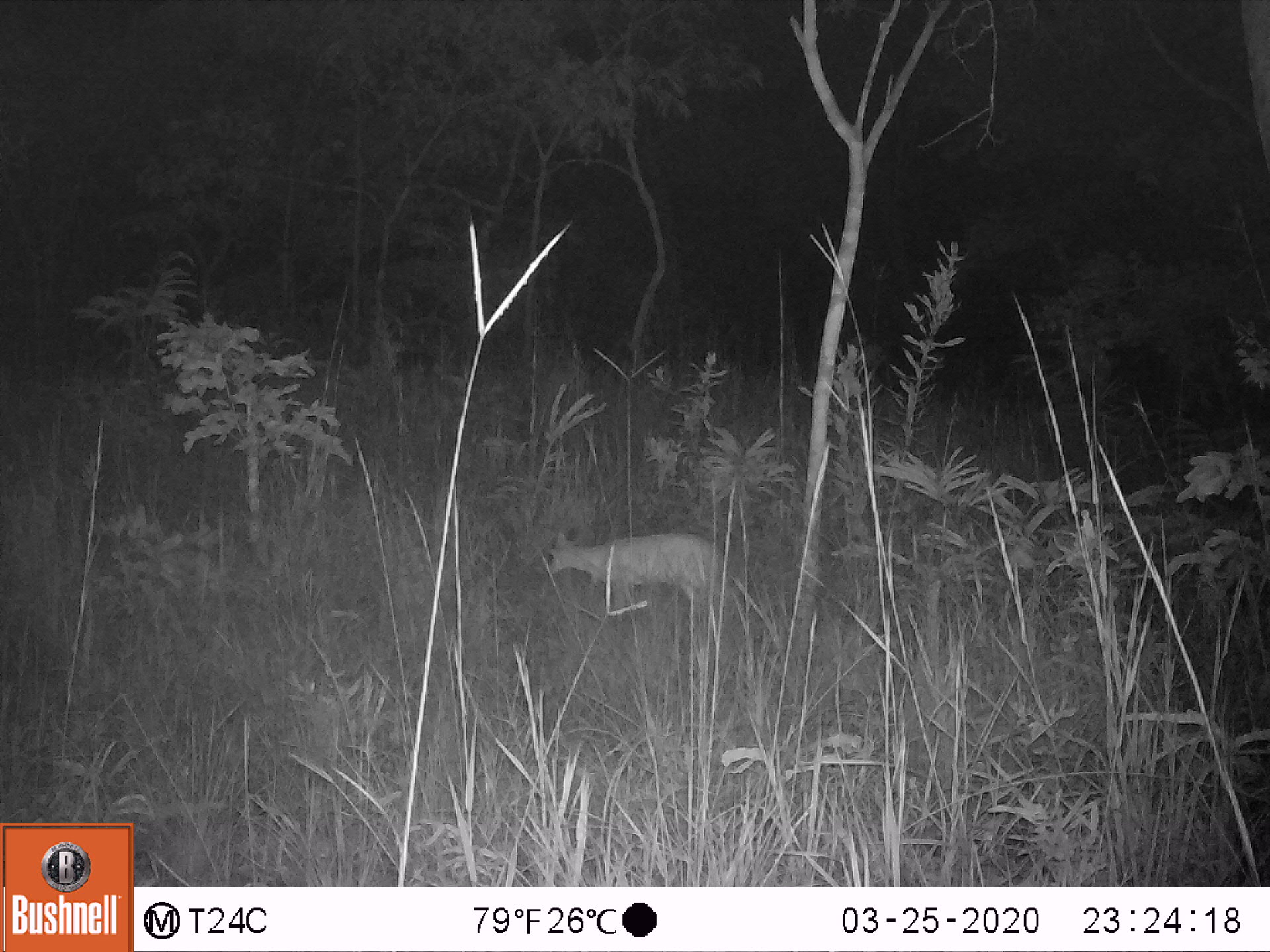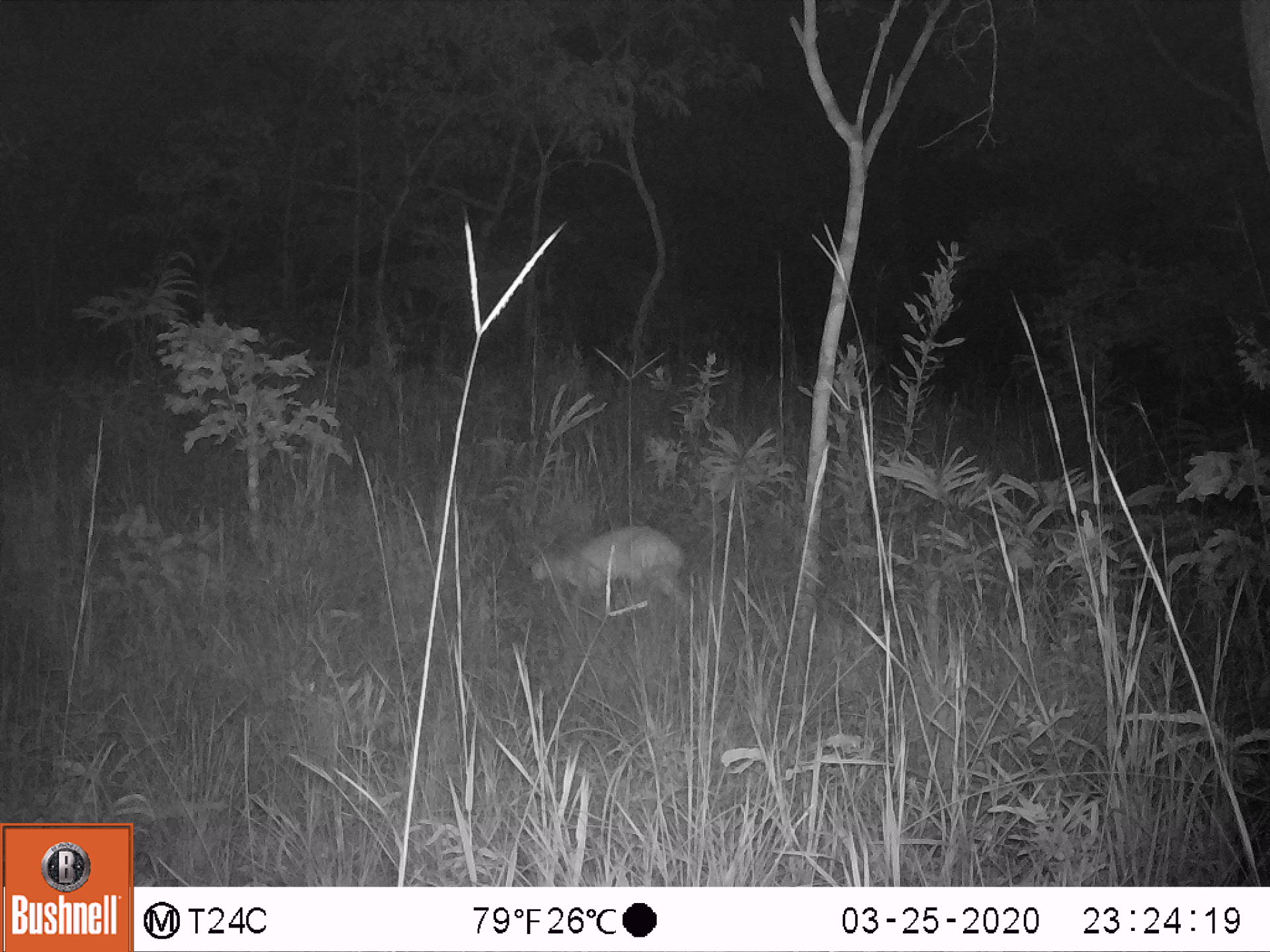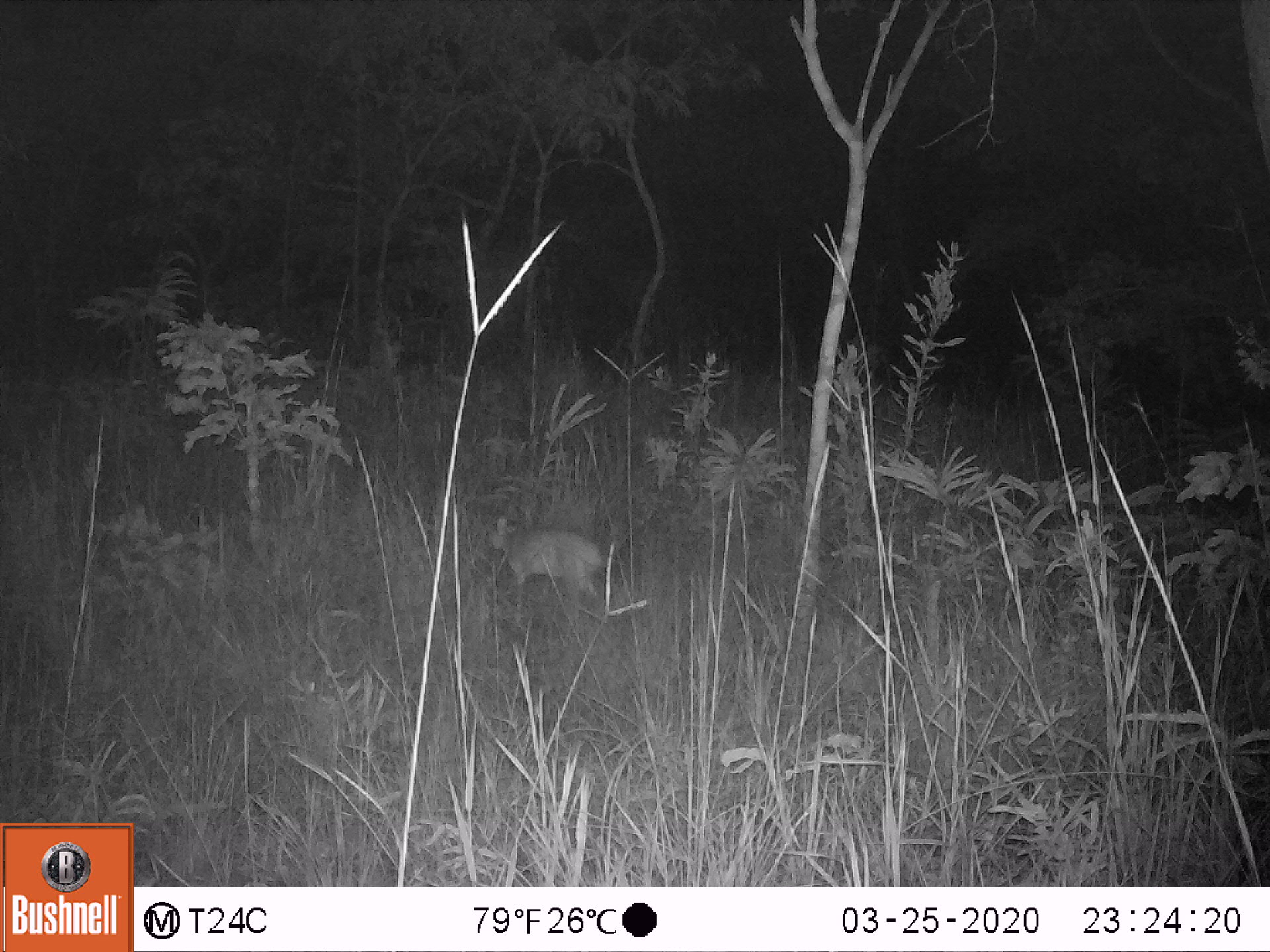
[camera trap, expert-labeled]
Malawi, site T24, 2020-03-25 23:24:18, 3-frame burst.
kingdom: Animalia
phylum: Chordata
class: Mammalia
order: Artiodactyla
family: Bovidae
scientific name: Antilopinae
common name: small antelope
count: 1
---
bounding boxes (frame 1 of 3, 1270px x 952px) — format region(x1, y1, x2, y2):
small antelope: region(526, 523, 738, 631)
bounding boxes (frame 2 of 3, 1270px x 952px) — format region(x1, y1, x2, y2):
small antelope: region(528, 518, 696, 621)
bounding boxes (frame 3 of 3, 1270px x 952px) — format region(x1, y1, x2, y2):
small antelope: region(480, 516, 614, 604)